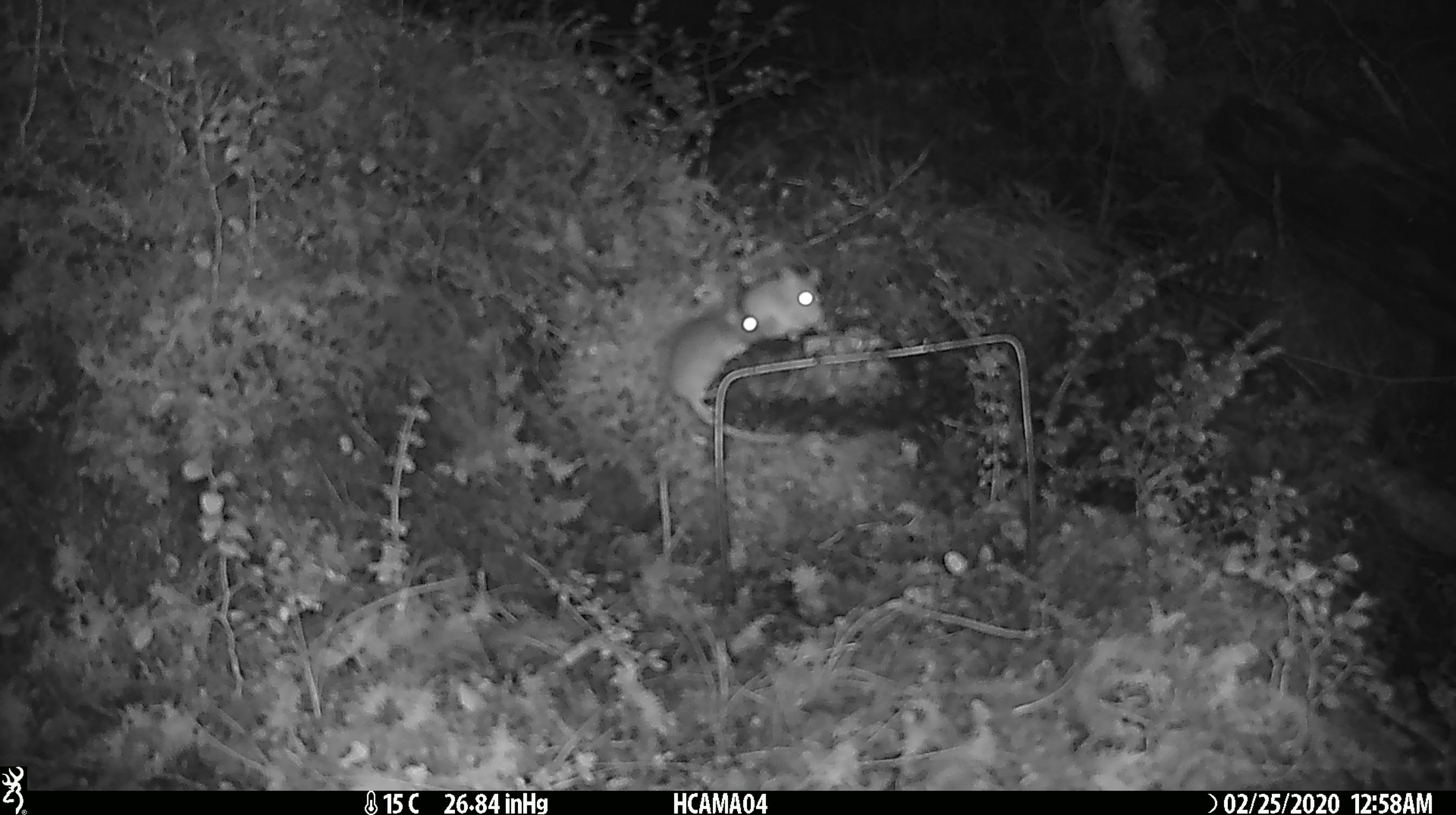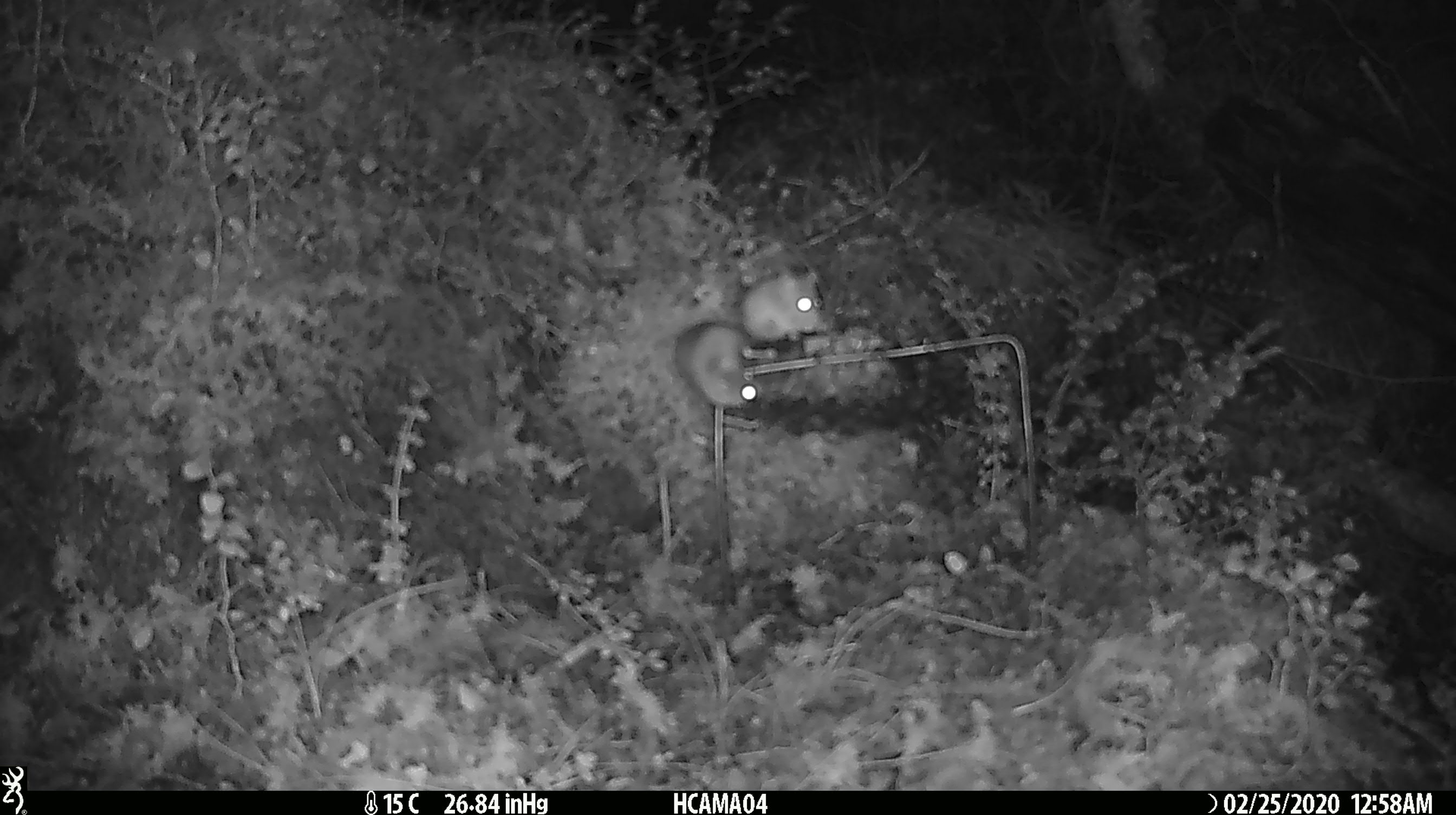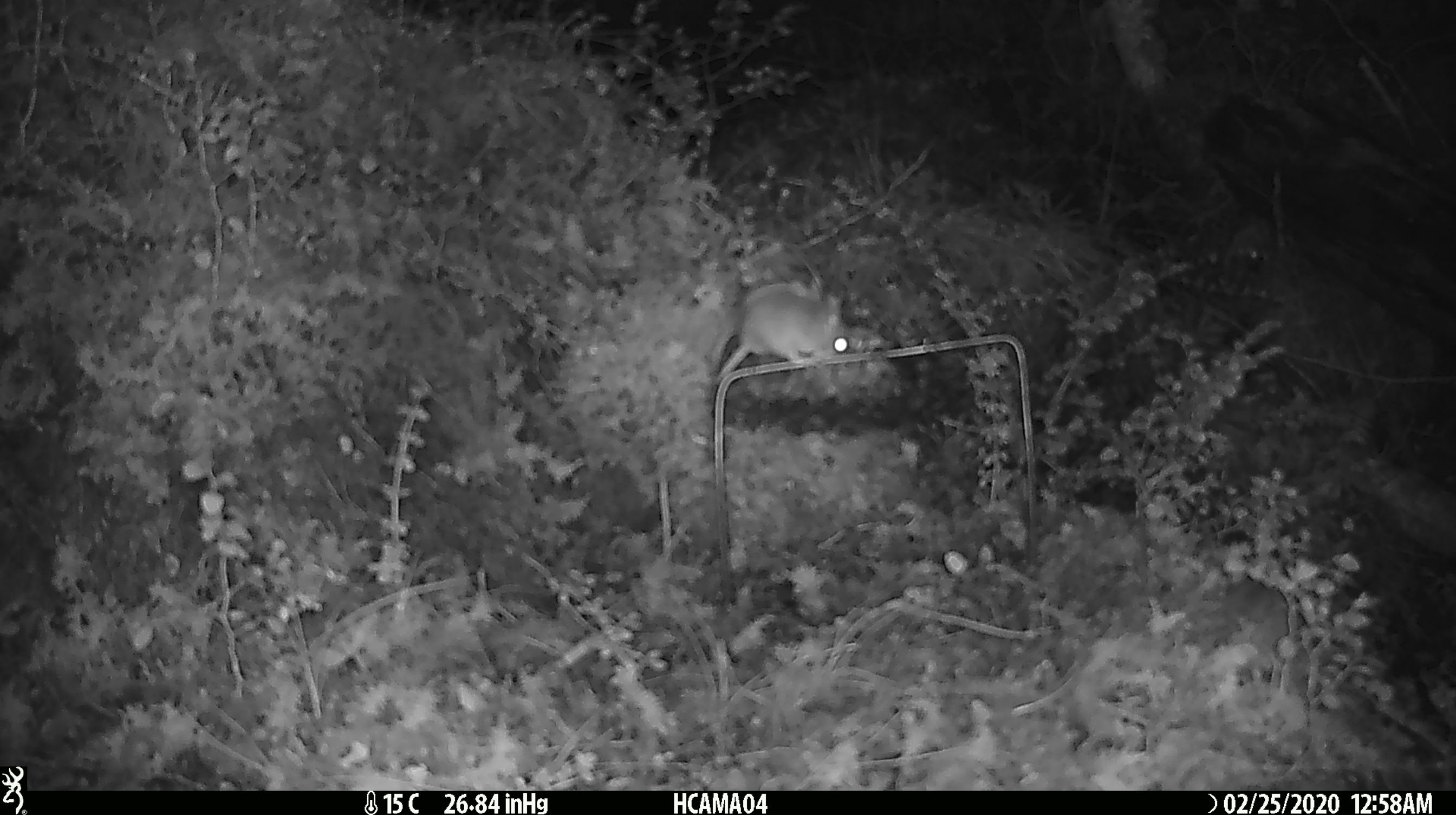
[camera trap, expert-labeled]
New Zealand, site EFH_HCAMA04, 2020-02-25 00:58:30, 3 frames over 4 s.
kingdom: Animalia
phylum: Chordata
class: Mammalia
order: Rodentia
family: Muridae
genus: Mus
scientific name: Mus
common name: mouse